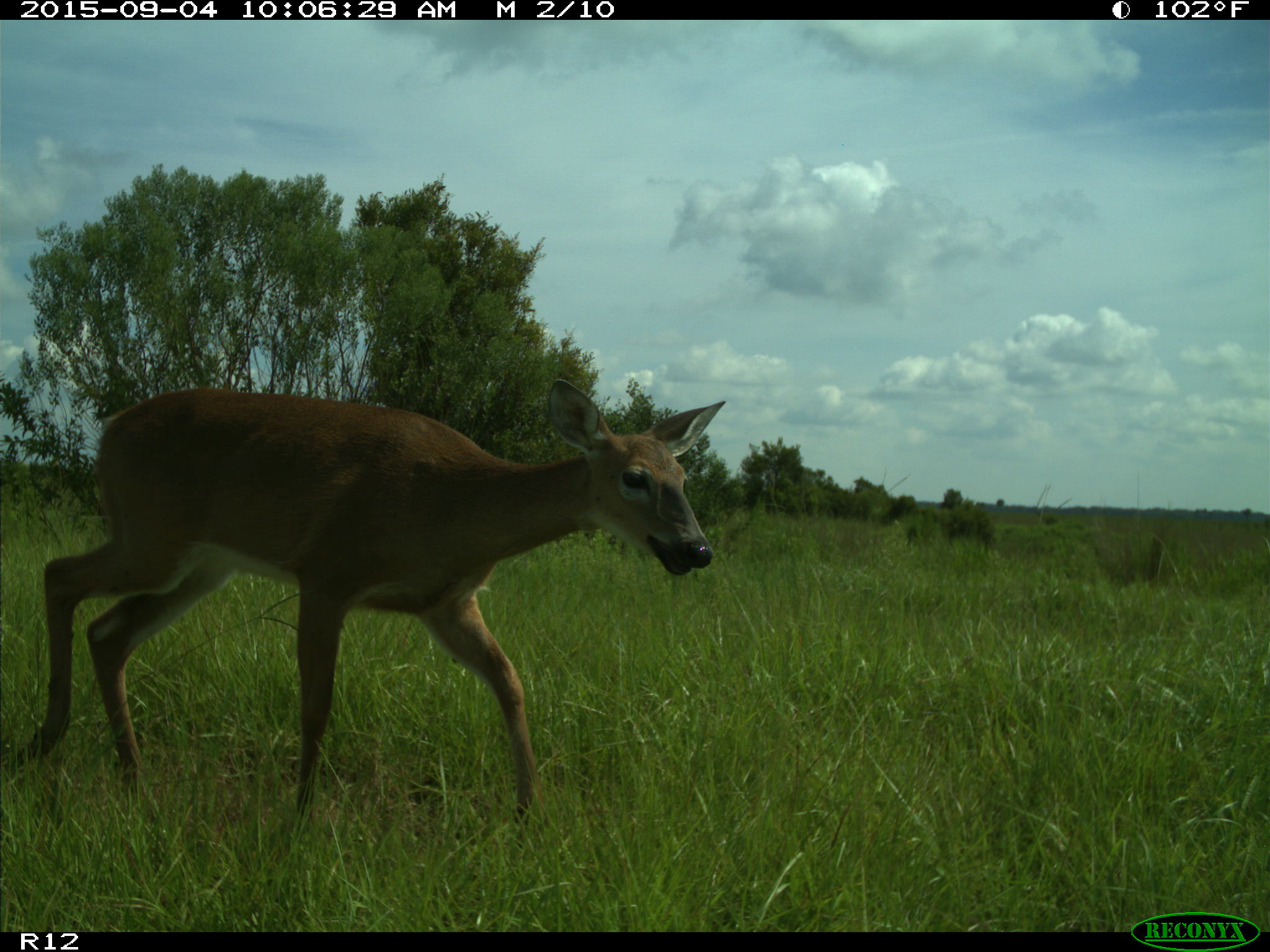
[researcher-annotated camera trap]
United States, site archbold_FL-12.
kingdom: Animalia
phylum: Chordata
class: Mammalia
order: Artiodactyla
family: Cervidae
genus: Odocoileus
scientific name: Odocoileus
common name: deer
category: unidentified deer